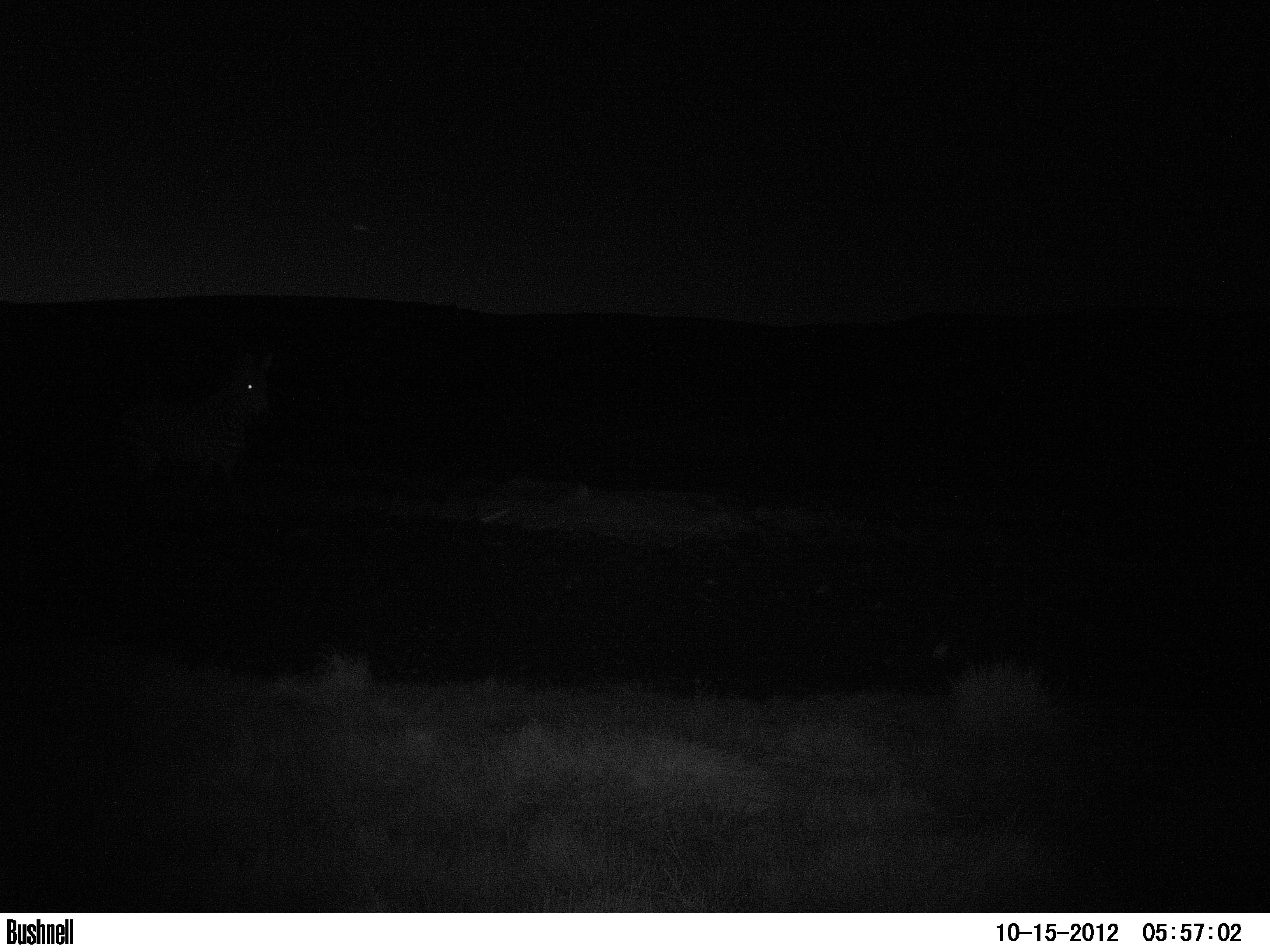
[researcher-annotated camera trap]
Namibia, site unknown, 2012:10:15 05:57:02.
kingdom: Animalia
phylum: Chordata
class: Mammalia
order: Perissodactyla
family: Equidae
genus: Equus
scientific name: Equus zebra hartmannae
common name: hartmann's mountain zebra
Equus zebra hartmannae (hartmann's mountain zebra).